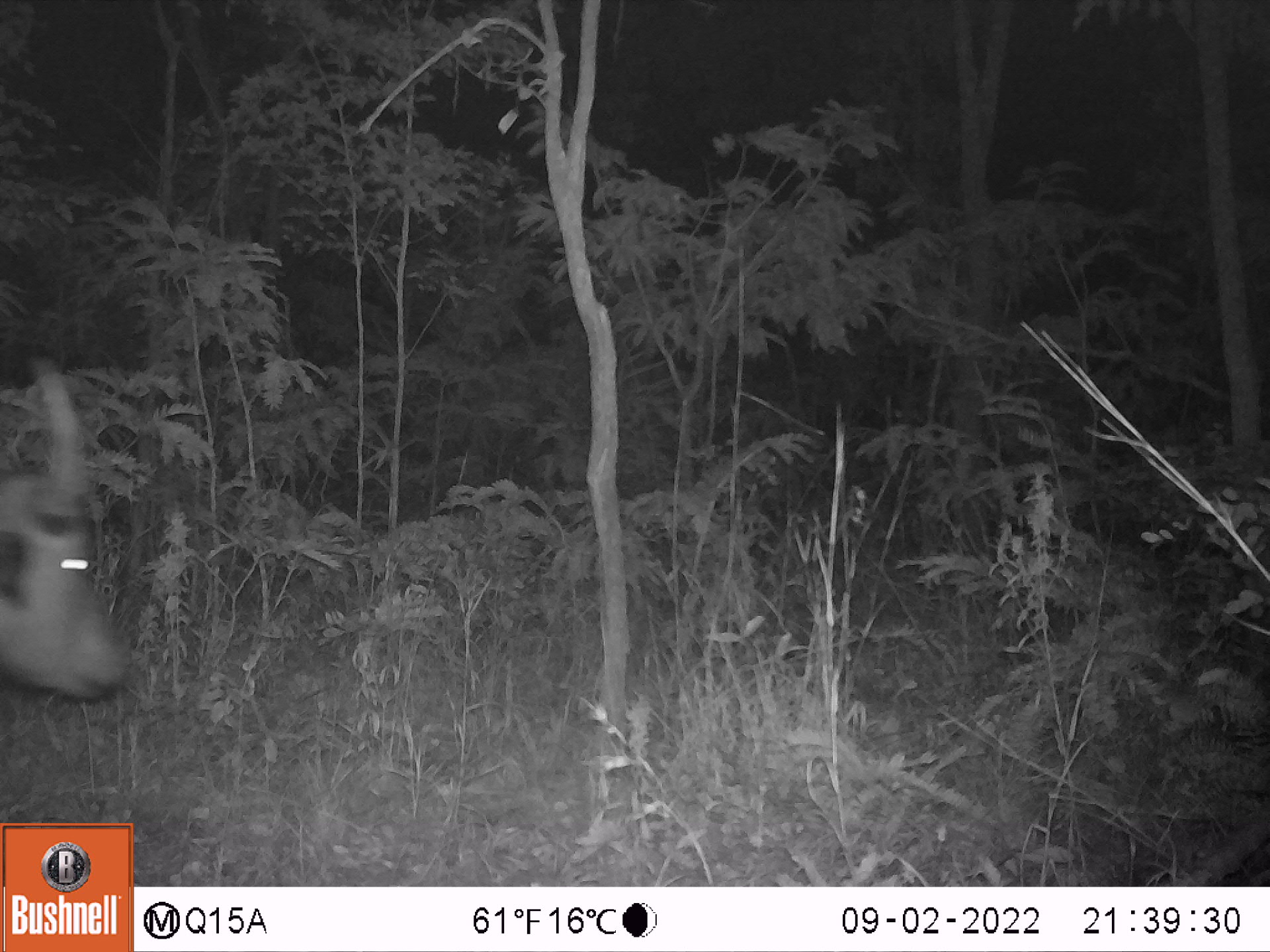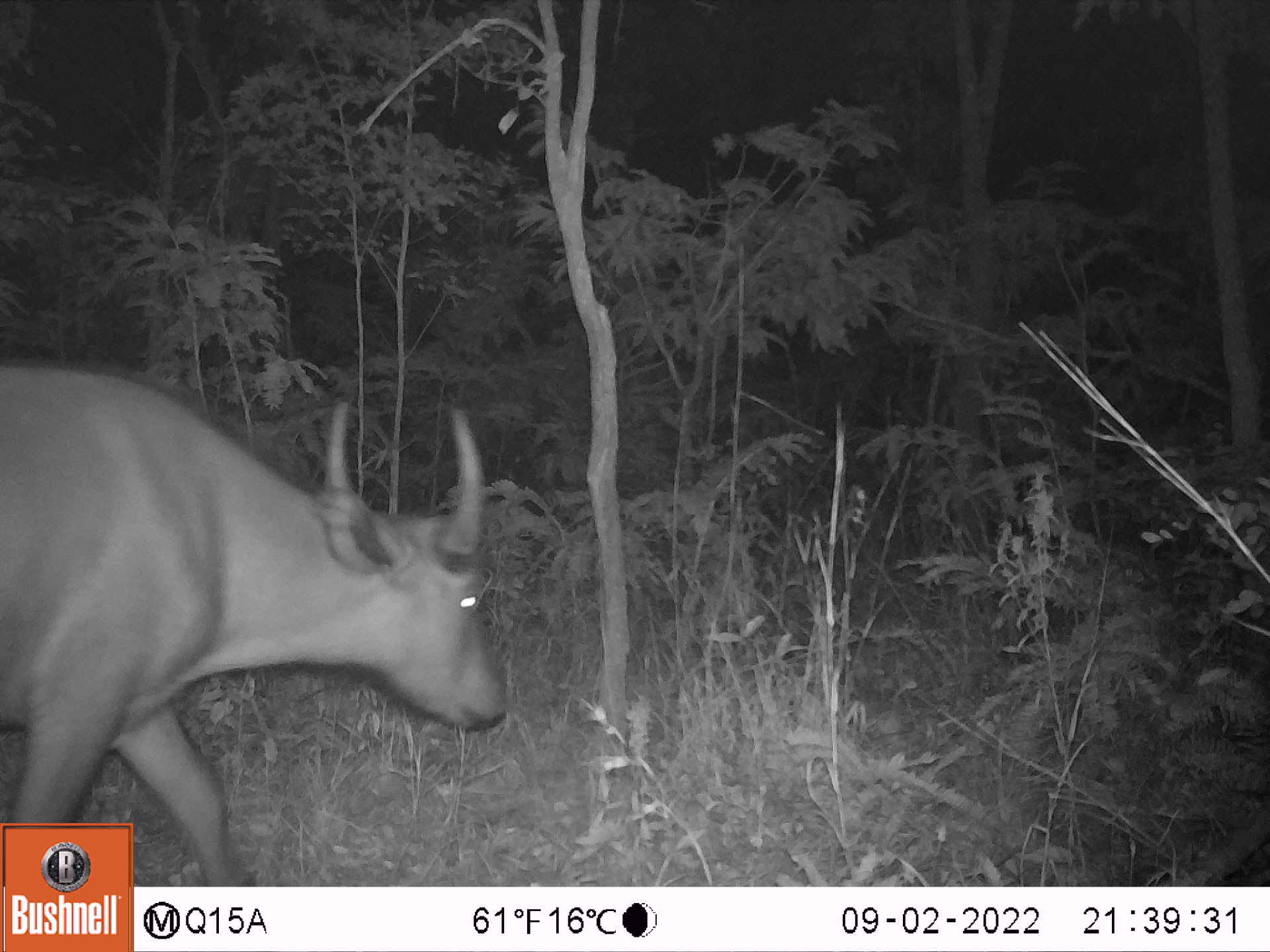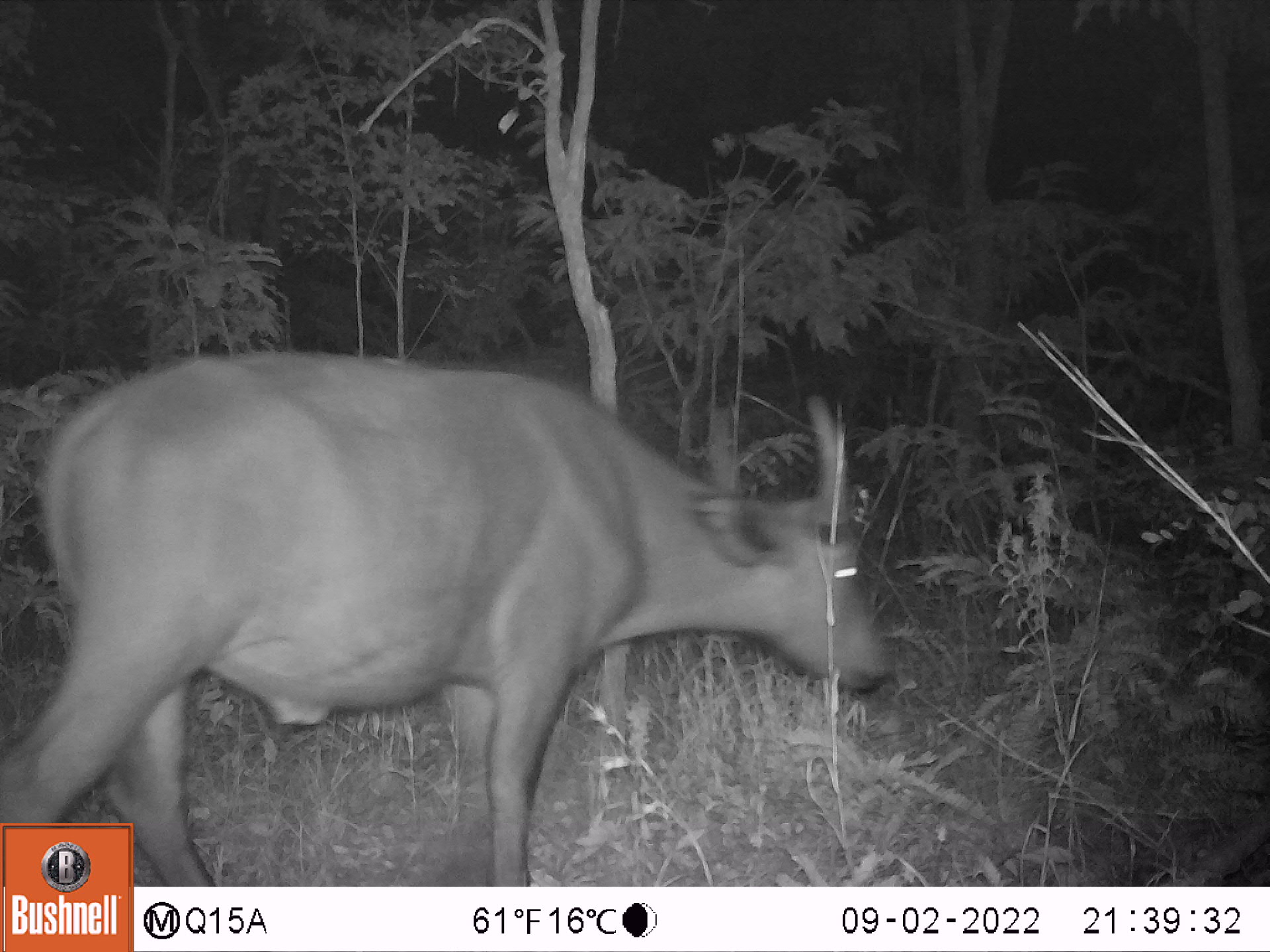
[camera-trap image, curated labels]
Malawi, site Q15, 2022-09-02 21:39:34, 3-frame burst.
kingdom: Animalia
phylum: Chordata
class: Mammalia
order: Artiodactyla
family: Bovidae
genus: Syncerus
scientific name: Syncerus caffer caffer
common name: cape buffalo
Cape buffalo (Syncerus caffer caffer), count 1.